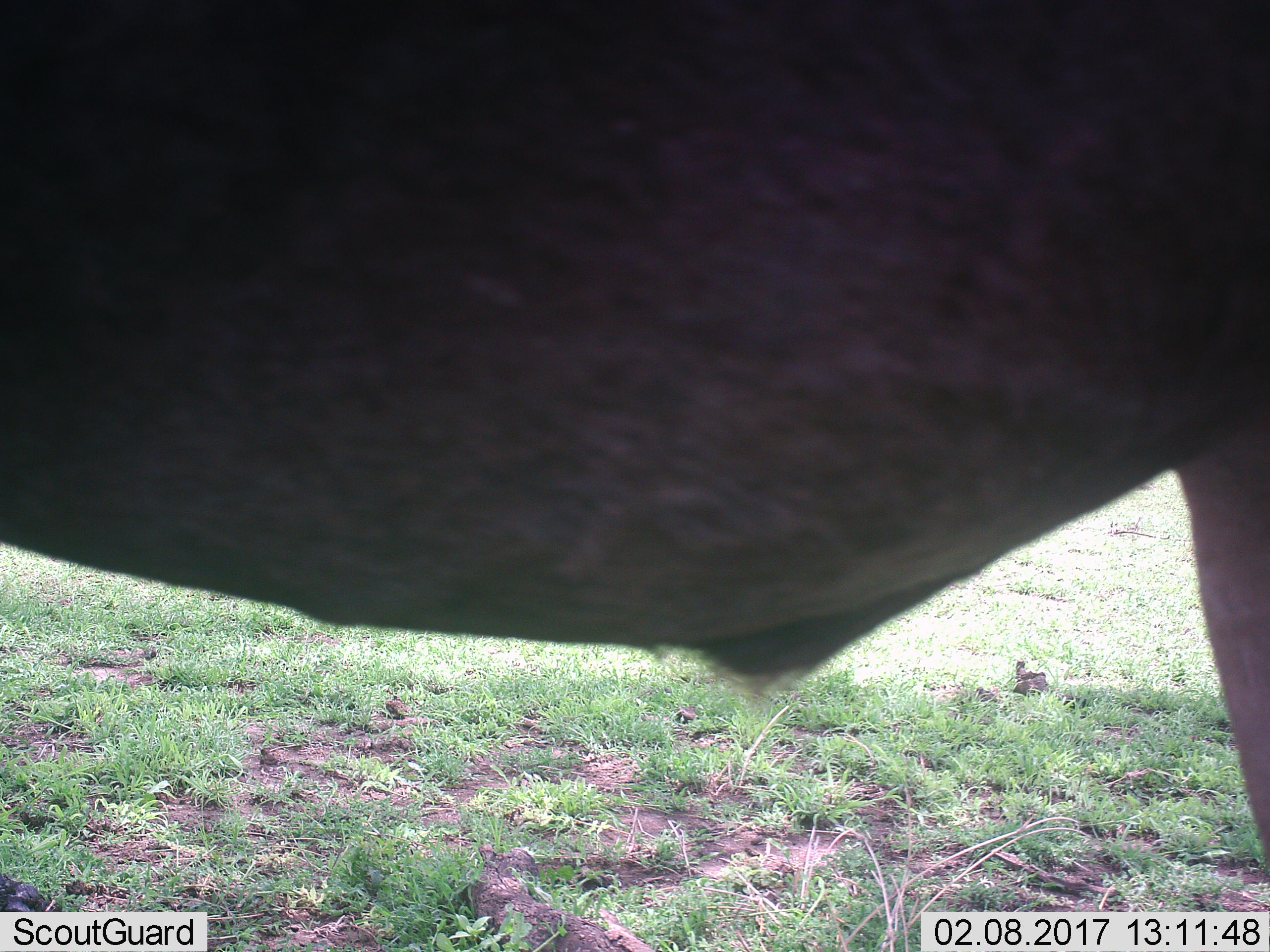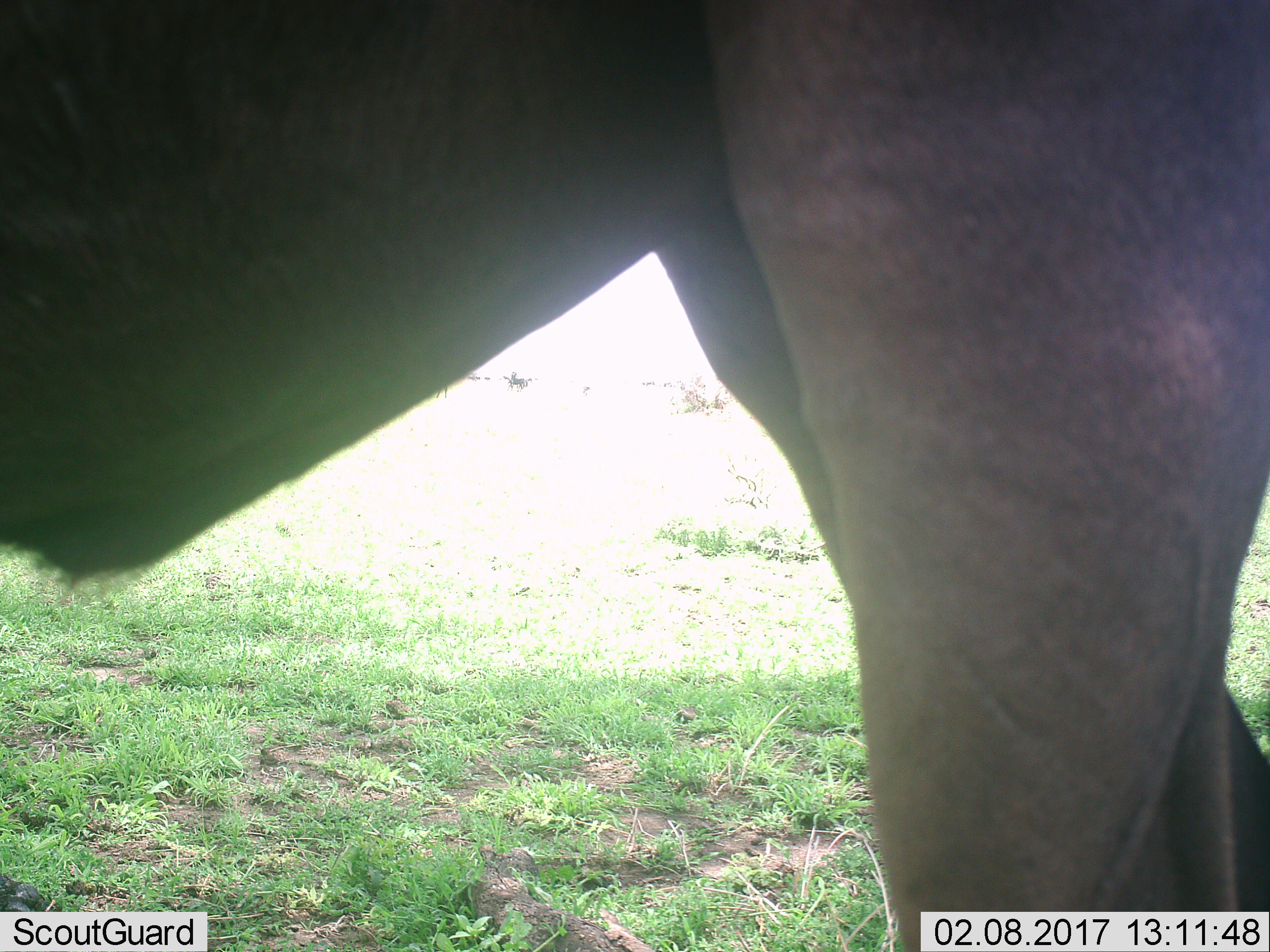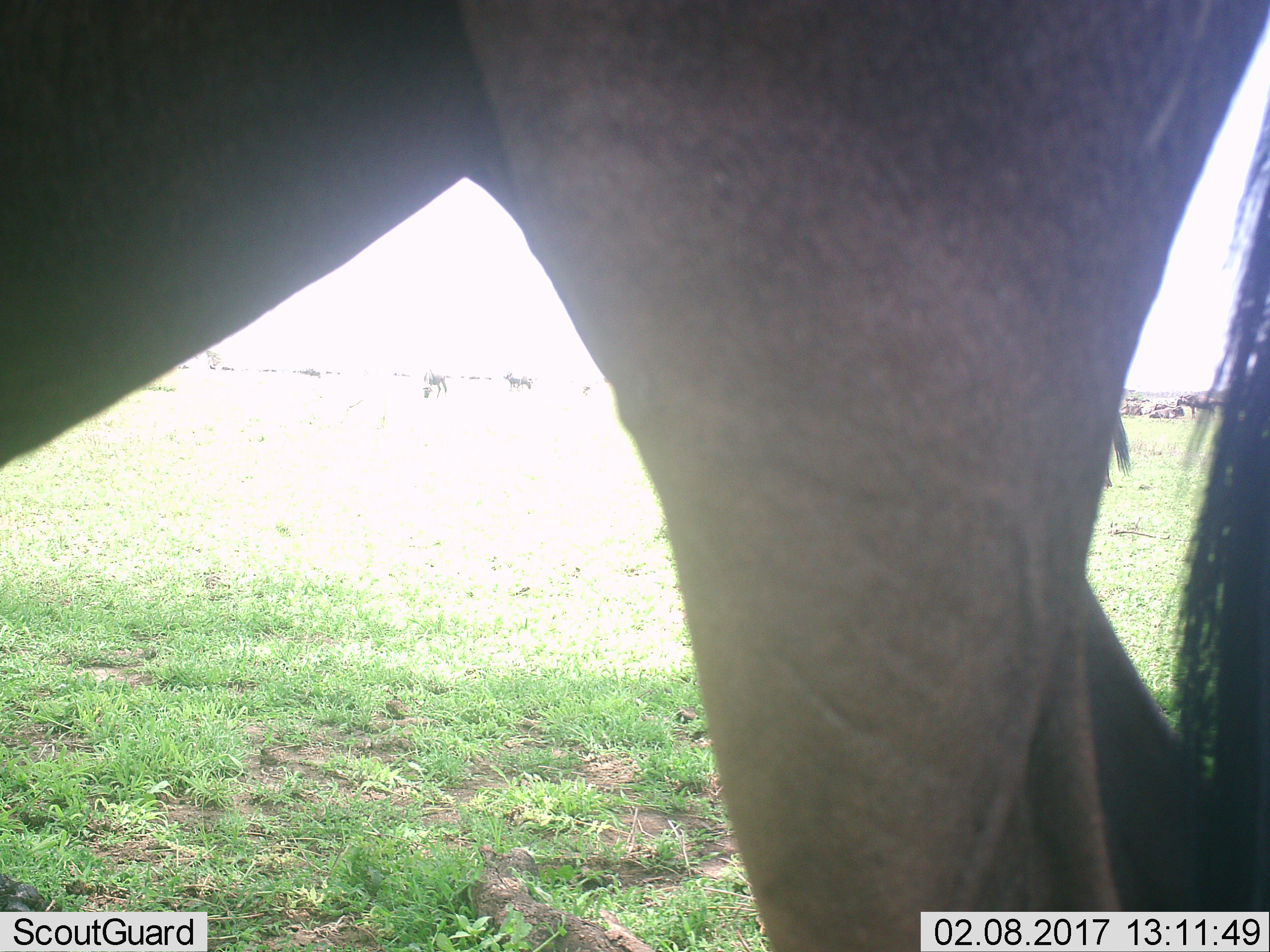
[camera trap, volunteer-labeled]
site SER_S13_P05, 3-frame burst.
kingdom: Animalia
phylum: Chordata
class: Mammalia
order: Artiodactyla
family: Bovidae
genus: Connochaetes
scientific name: Connochaetes taurinus taurinus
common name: blue wildebeest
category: wildebeestblue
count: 1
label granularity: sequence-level